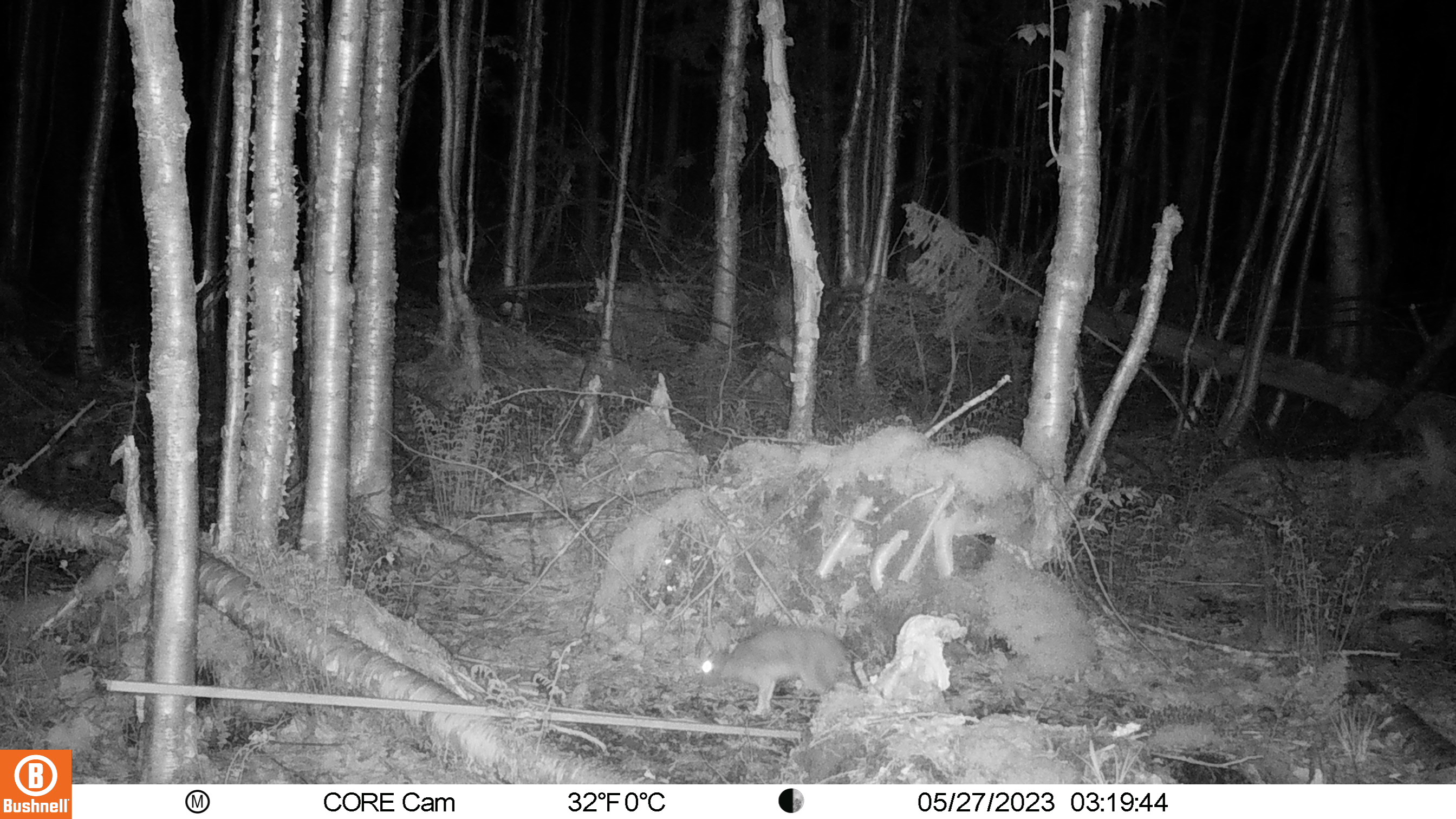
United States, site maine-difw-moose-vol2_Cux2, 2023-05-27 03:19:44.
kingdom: Animalia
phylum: Chordata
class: Mammalia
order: Lagomorpha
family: Leporidae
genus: Lepus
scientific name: Lepus americanus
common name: snowshoe hare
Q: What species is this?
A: Snowshoe hare (Lepus americanus).